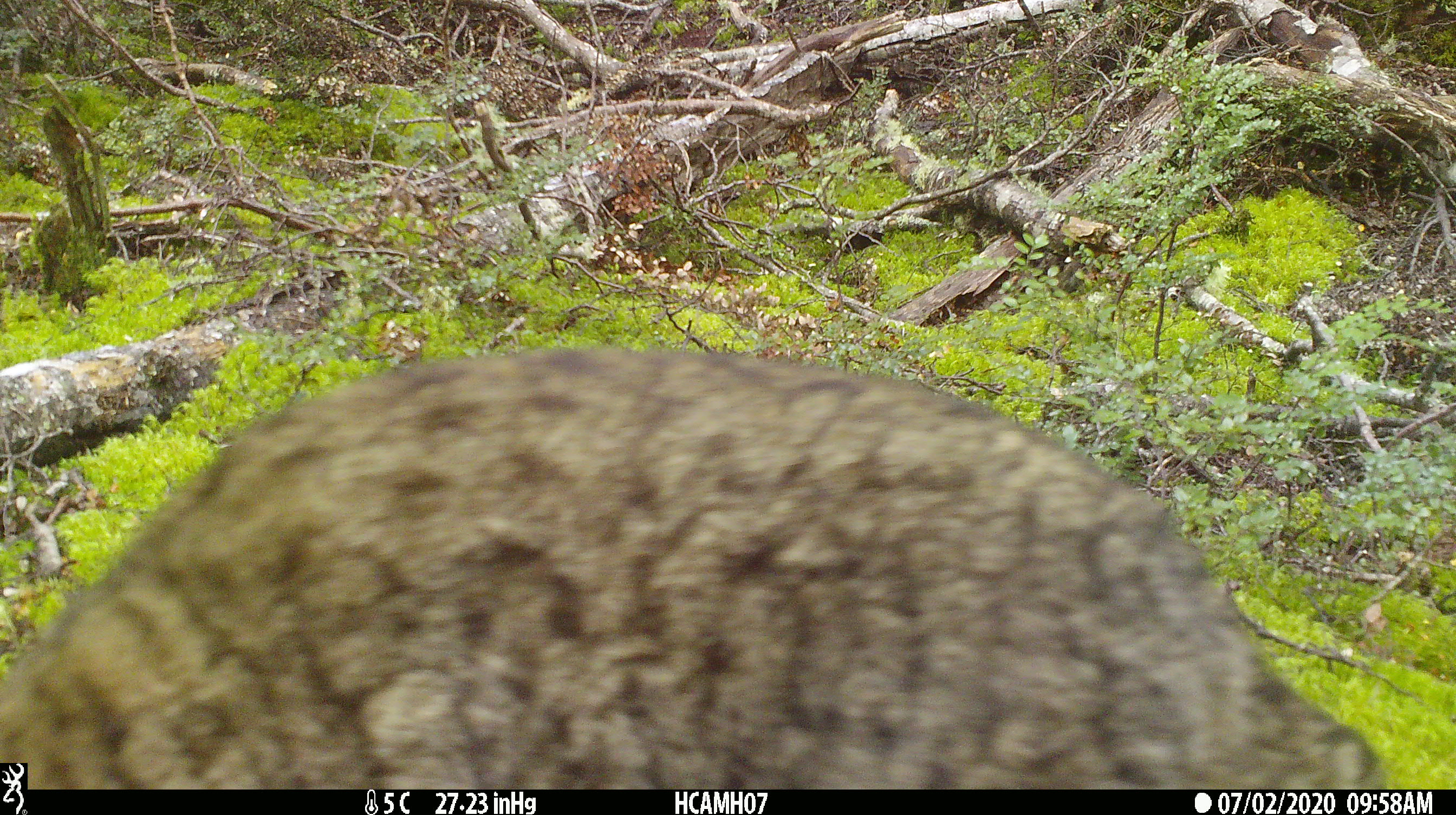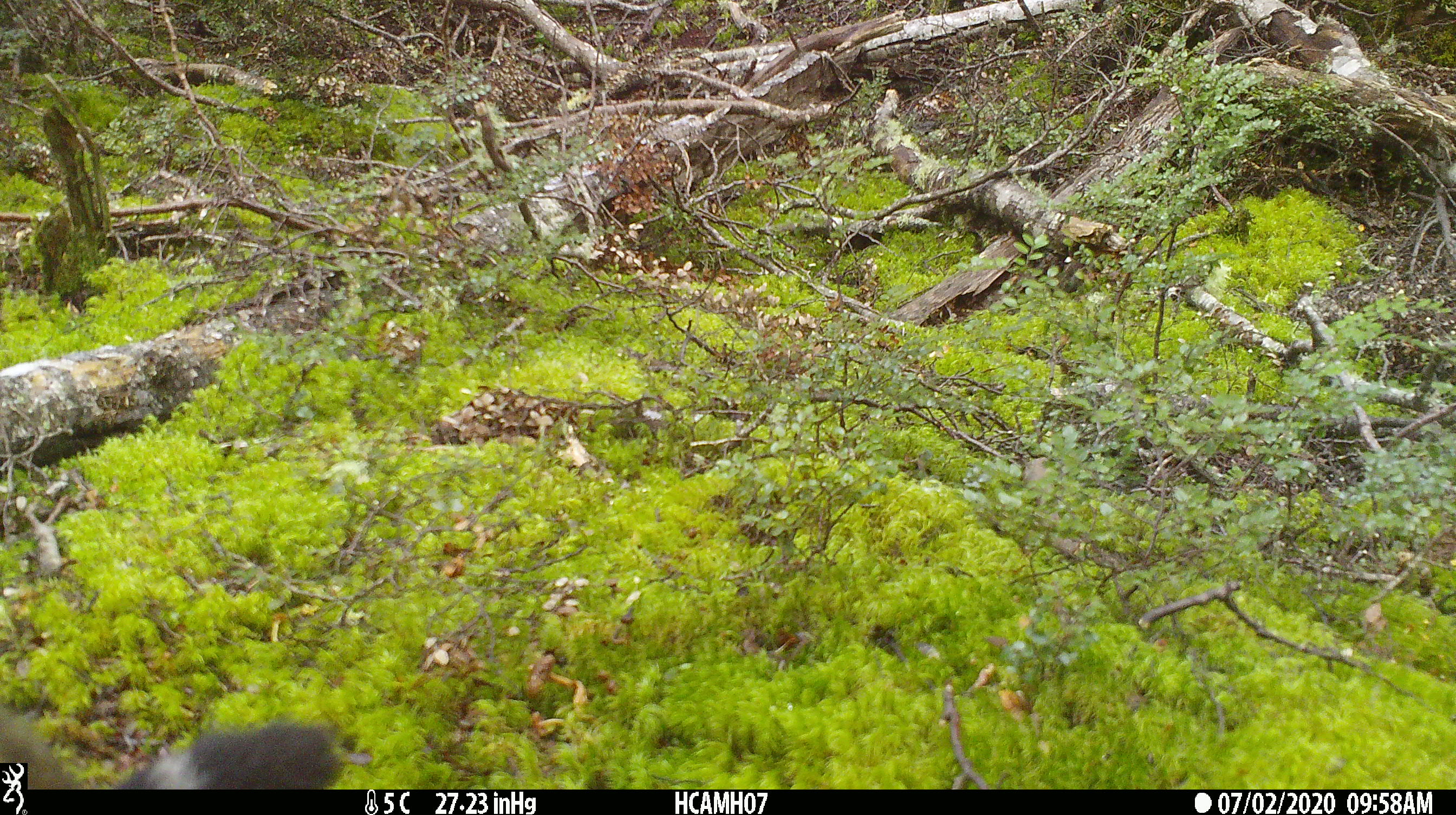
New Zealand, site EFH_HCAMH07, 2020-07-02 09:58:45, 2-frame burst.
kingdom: Animalia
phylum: Chordata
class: Mammalia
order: Carnivora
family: Felidae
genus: Felis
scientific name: Felis catus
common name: domestic cat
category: cat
Cat (domestic cat) (Felis catus).